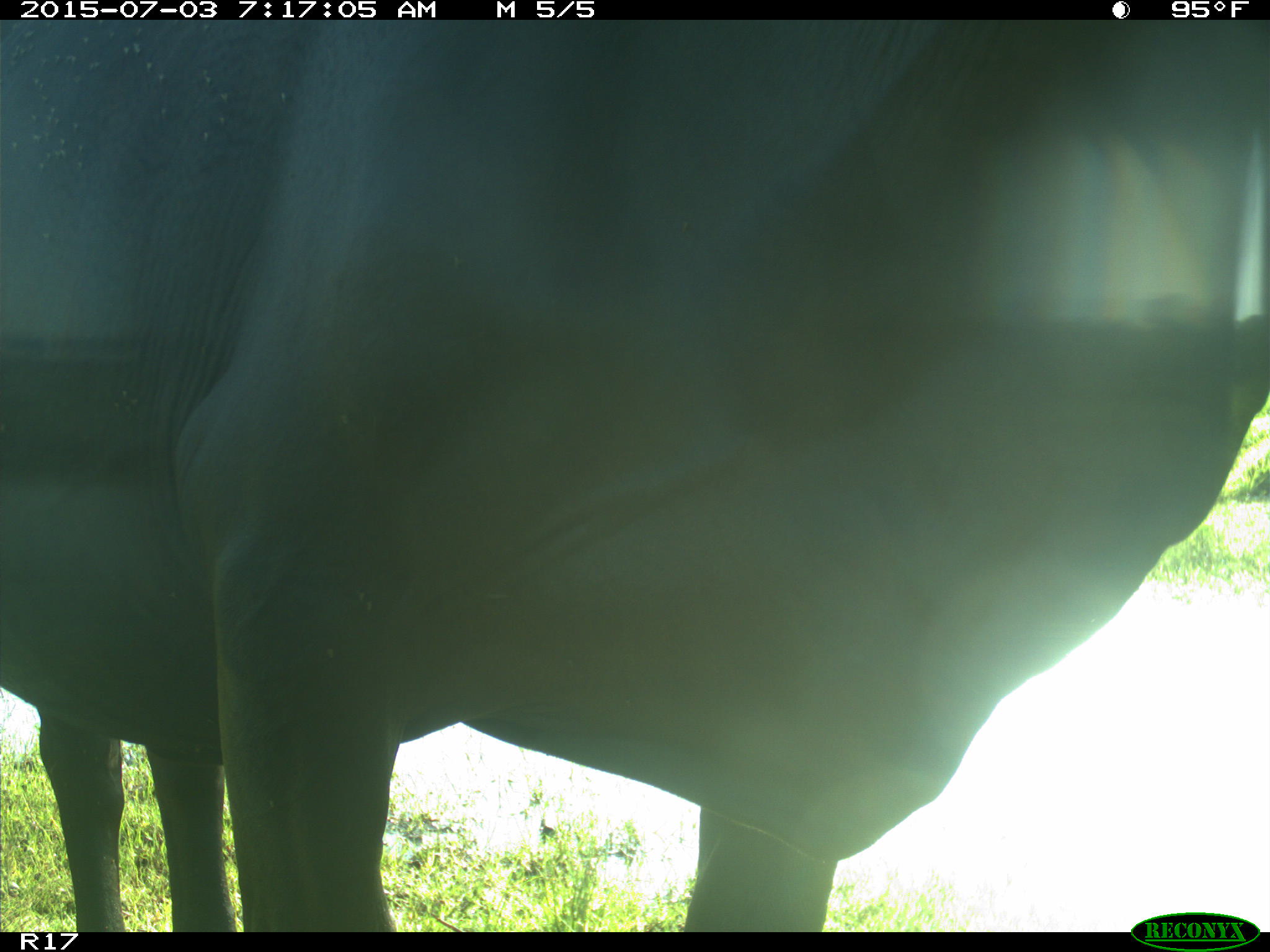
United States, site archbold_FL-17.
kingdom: Animalia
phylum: Chordata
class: Mammalia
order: Artiodactyla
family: Bovidae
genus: Bos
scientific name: Bos taurus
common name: domestic cow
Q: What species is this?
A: Bos taurus (domestic cow).